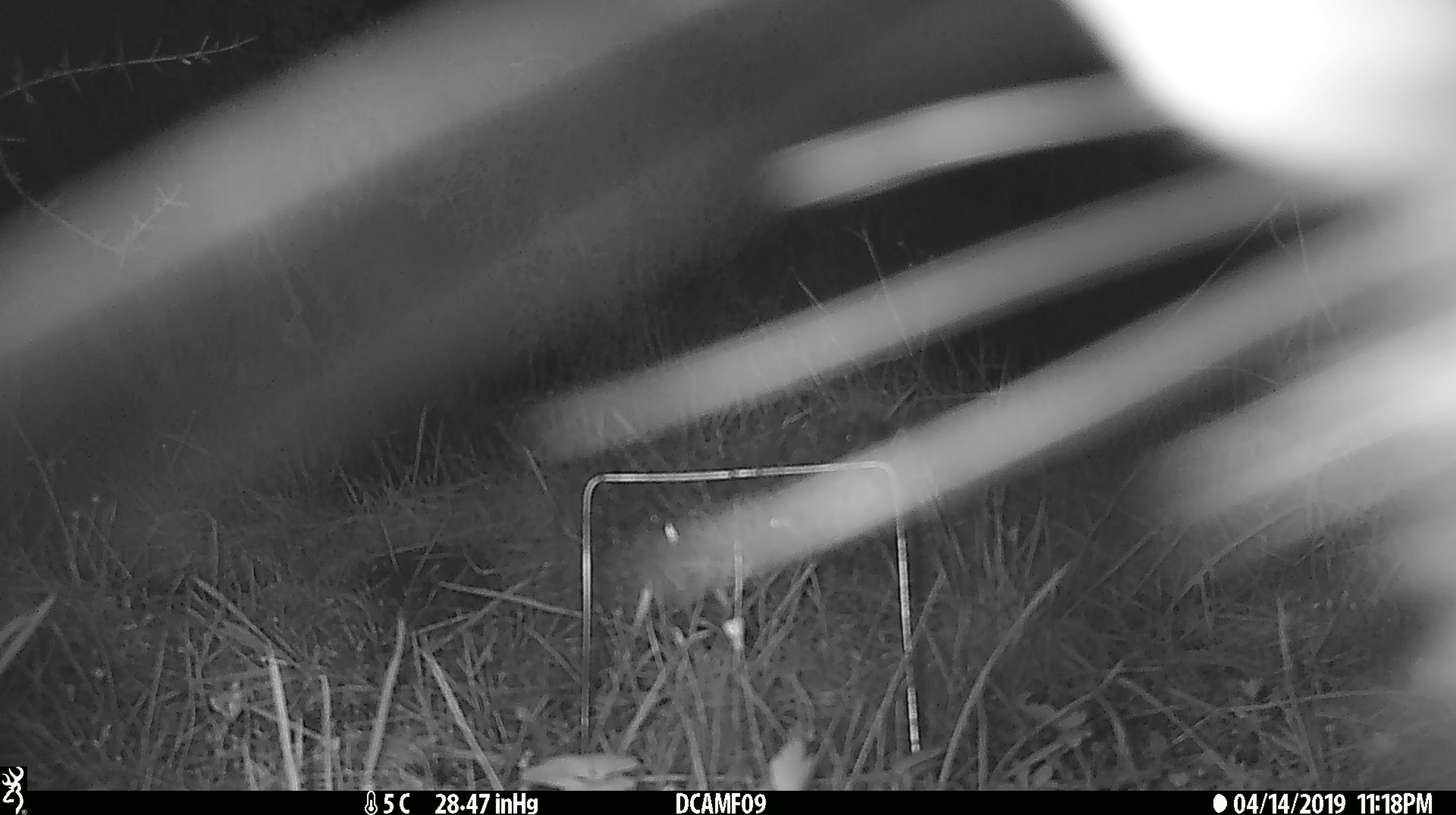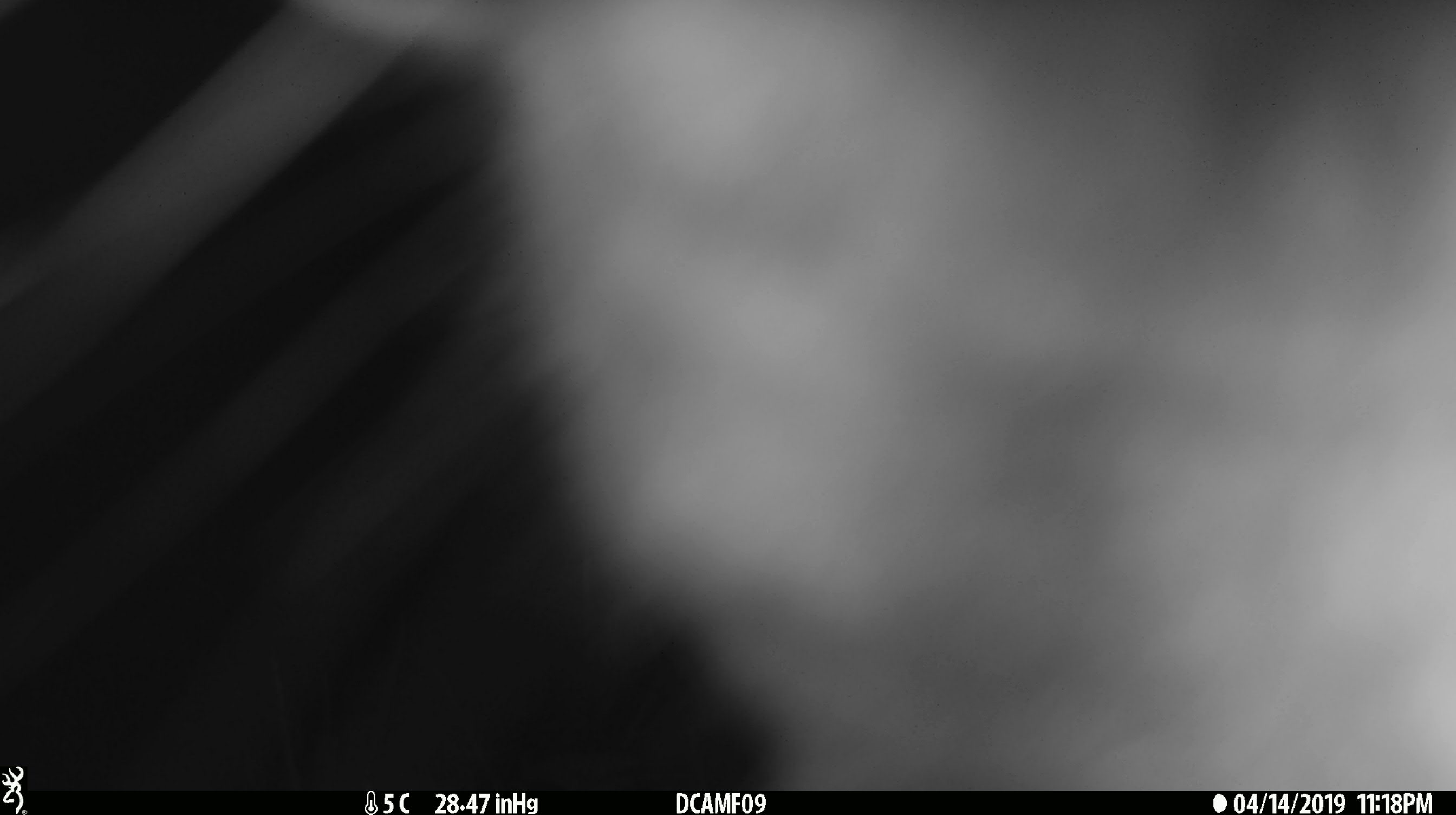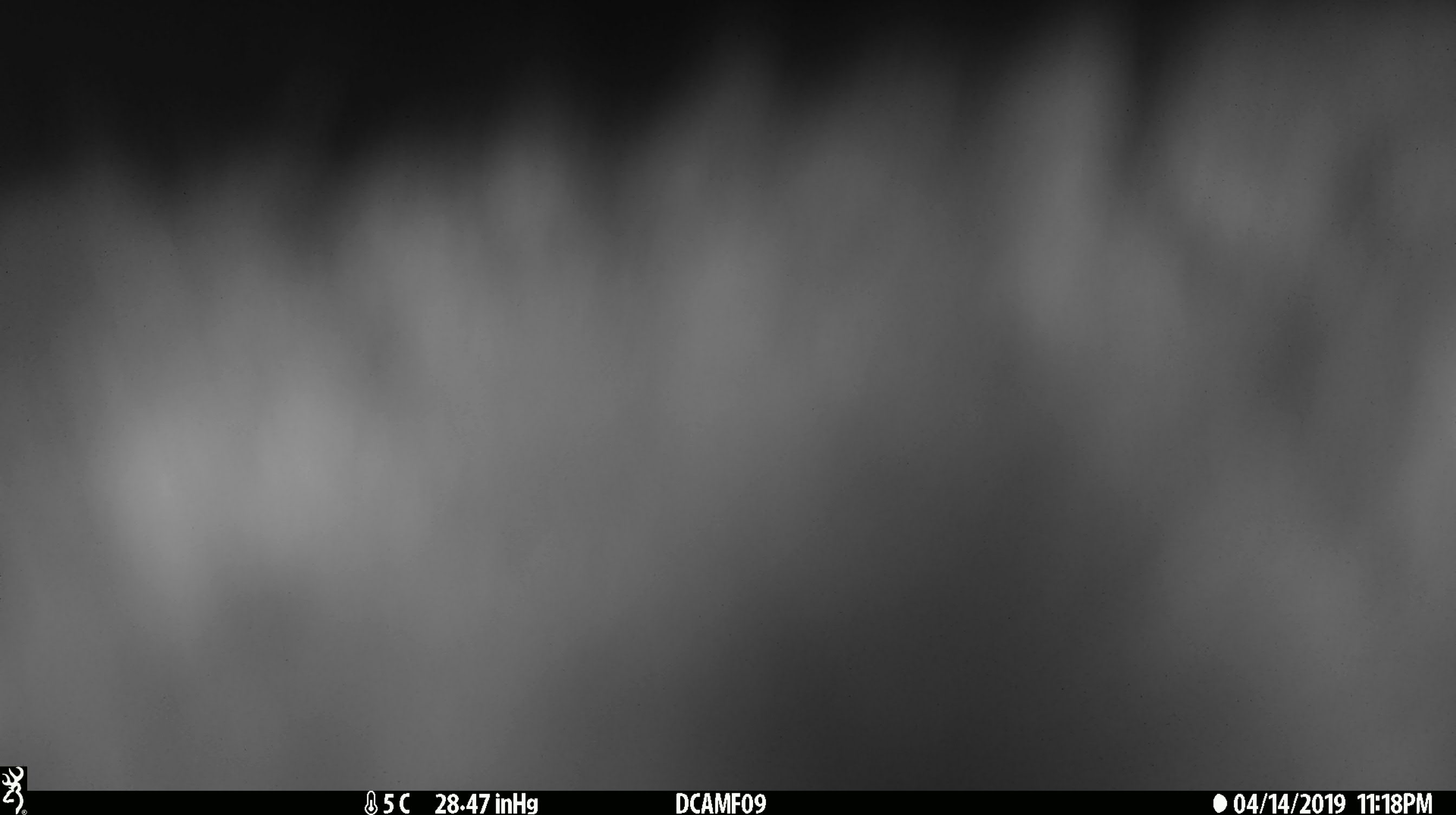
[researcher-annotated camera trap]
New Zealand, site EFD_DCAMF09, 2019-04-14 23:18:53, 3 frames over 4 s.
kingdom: Animalia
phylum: Chordata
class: Mammalia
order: Diprotodontia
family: Phalangeridae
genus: Trichosurus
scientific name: Trichosurus vulpecula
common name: common brushtail possum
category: possum